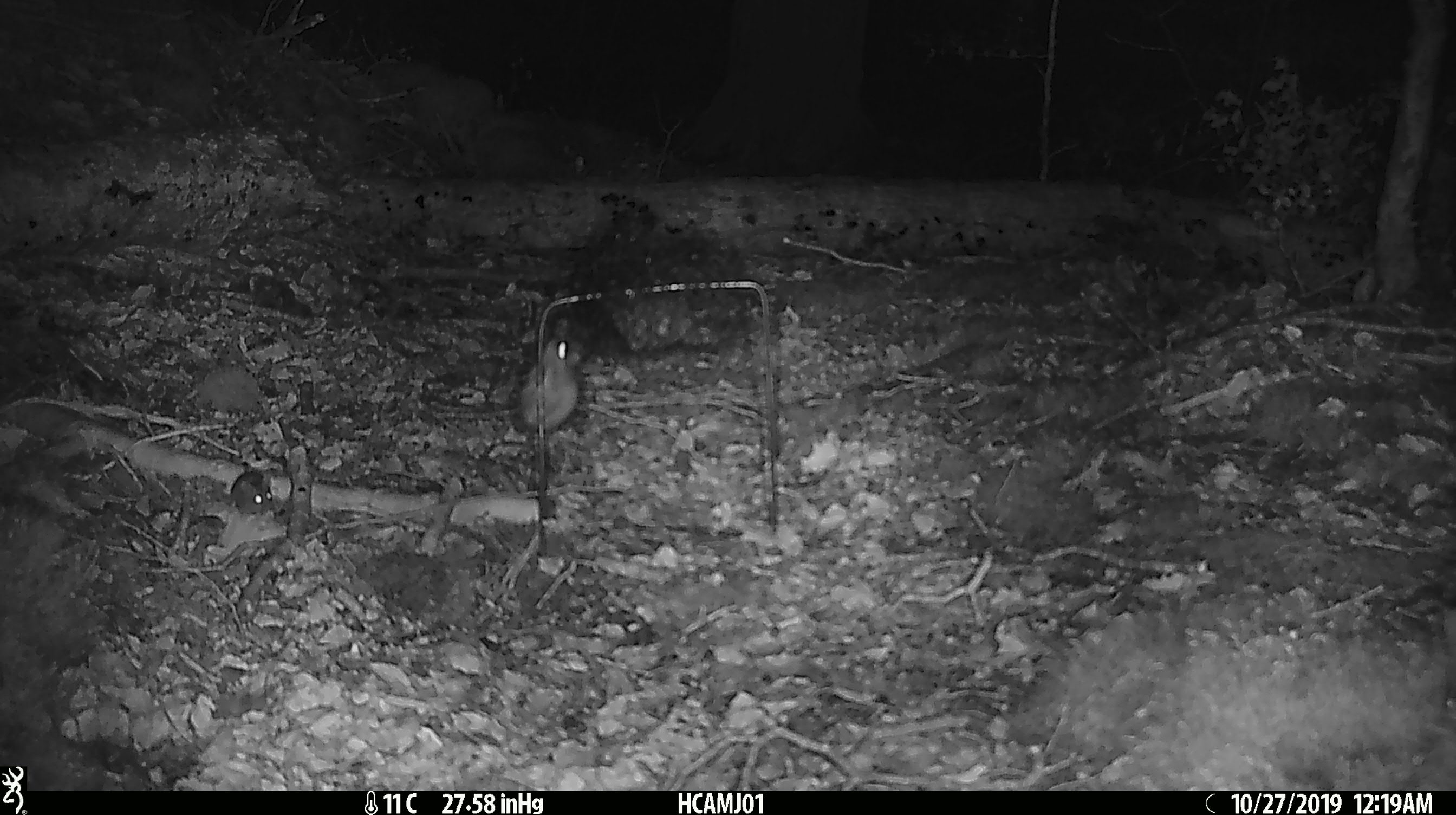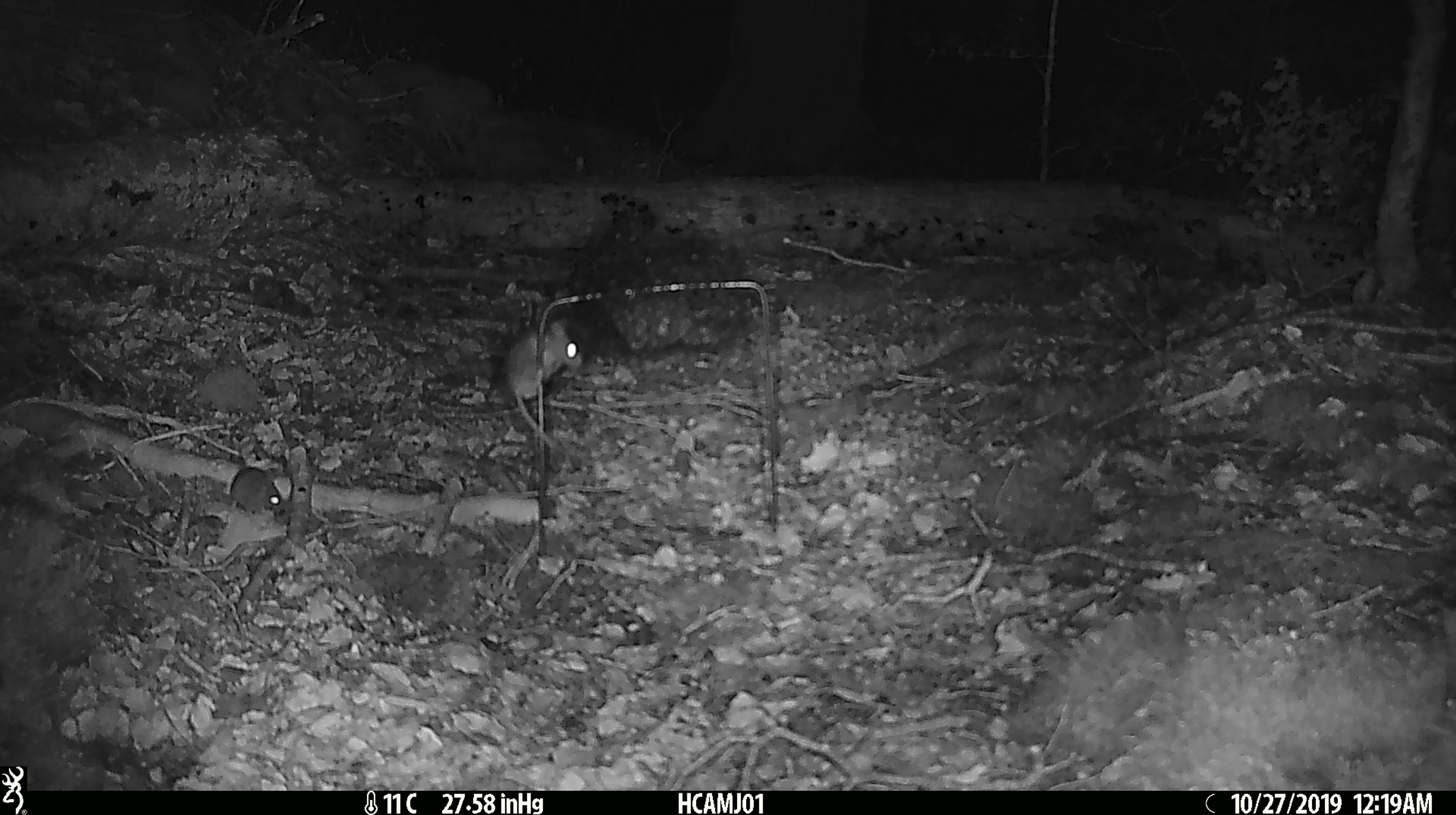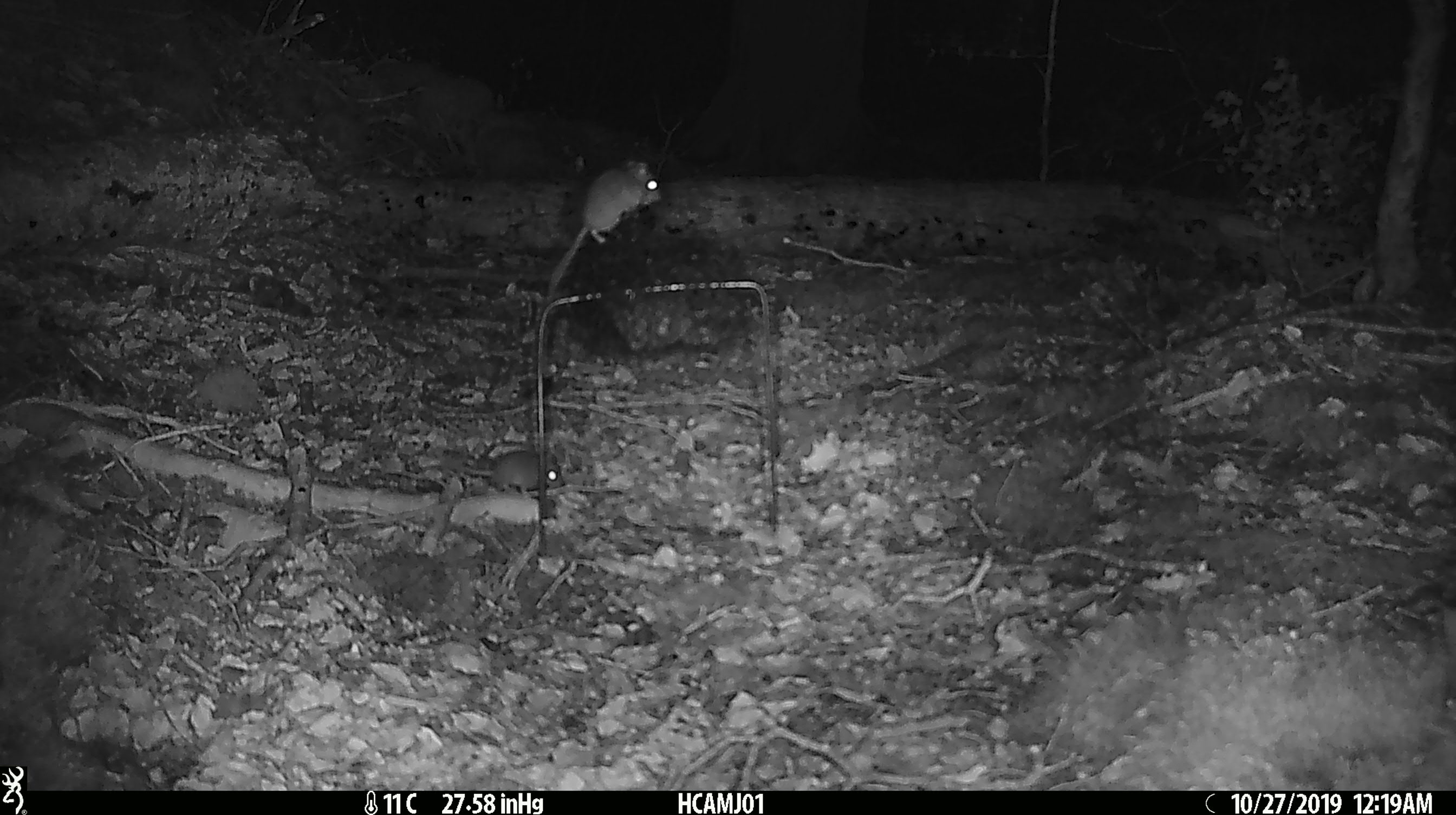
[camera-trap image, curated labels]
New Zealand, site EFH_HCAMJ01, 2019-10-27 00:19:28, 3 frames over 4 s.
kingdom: Animalia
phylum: Chordata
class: Mammalia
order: Rodentia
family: Muridae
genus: Mus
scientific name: Mus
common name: mouse